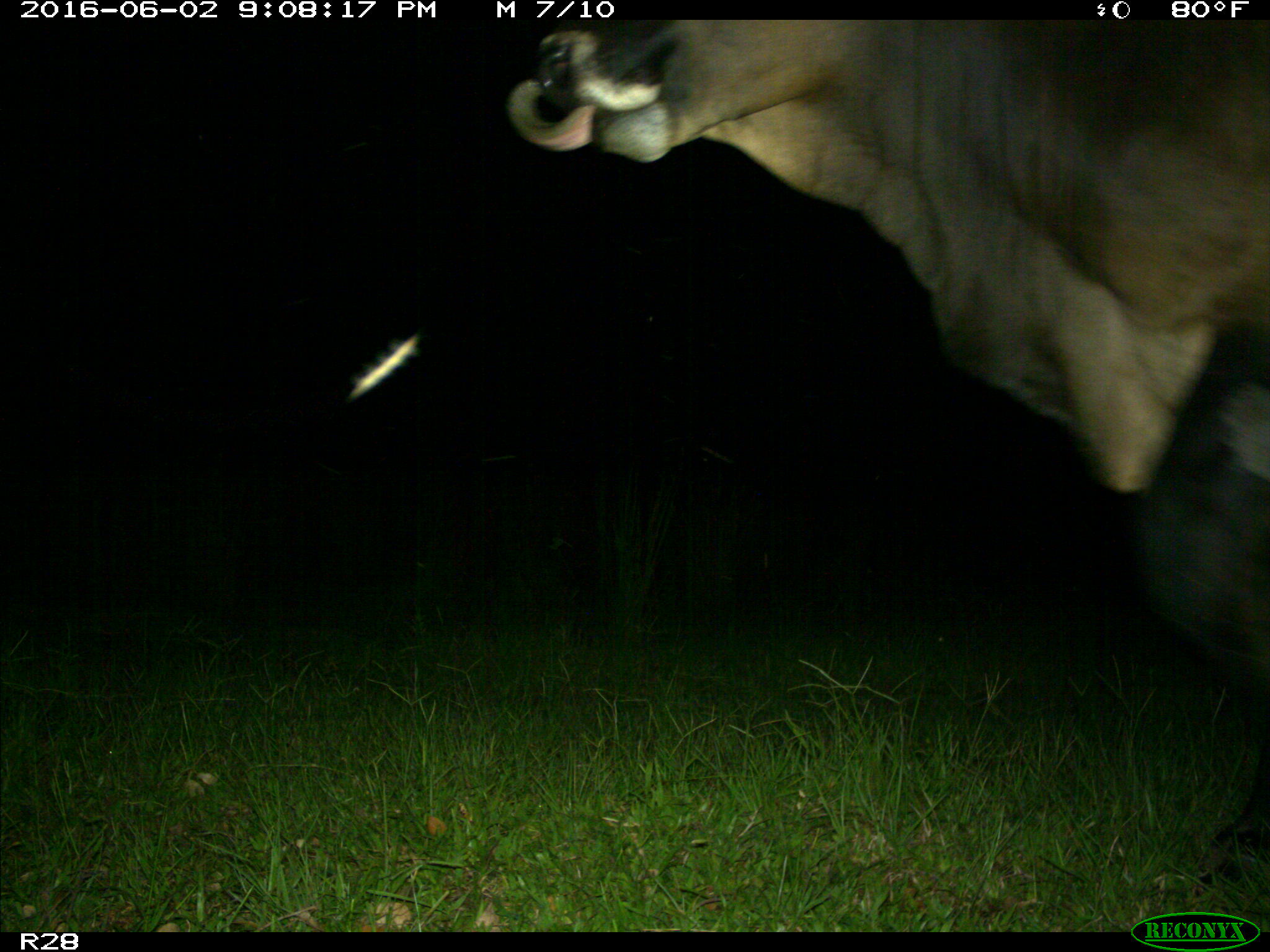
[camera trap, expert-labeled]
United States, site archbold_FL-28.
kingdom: Animalia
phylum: Chordata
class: Mammalia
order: Artiodactyla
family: Bovidae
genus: Bos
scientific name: Bos taurus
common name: domestic cow